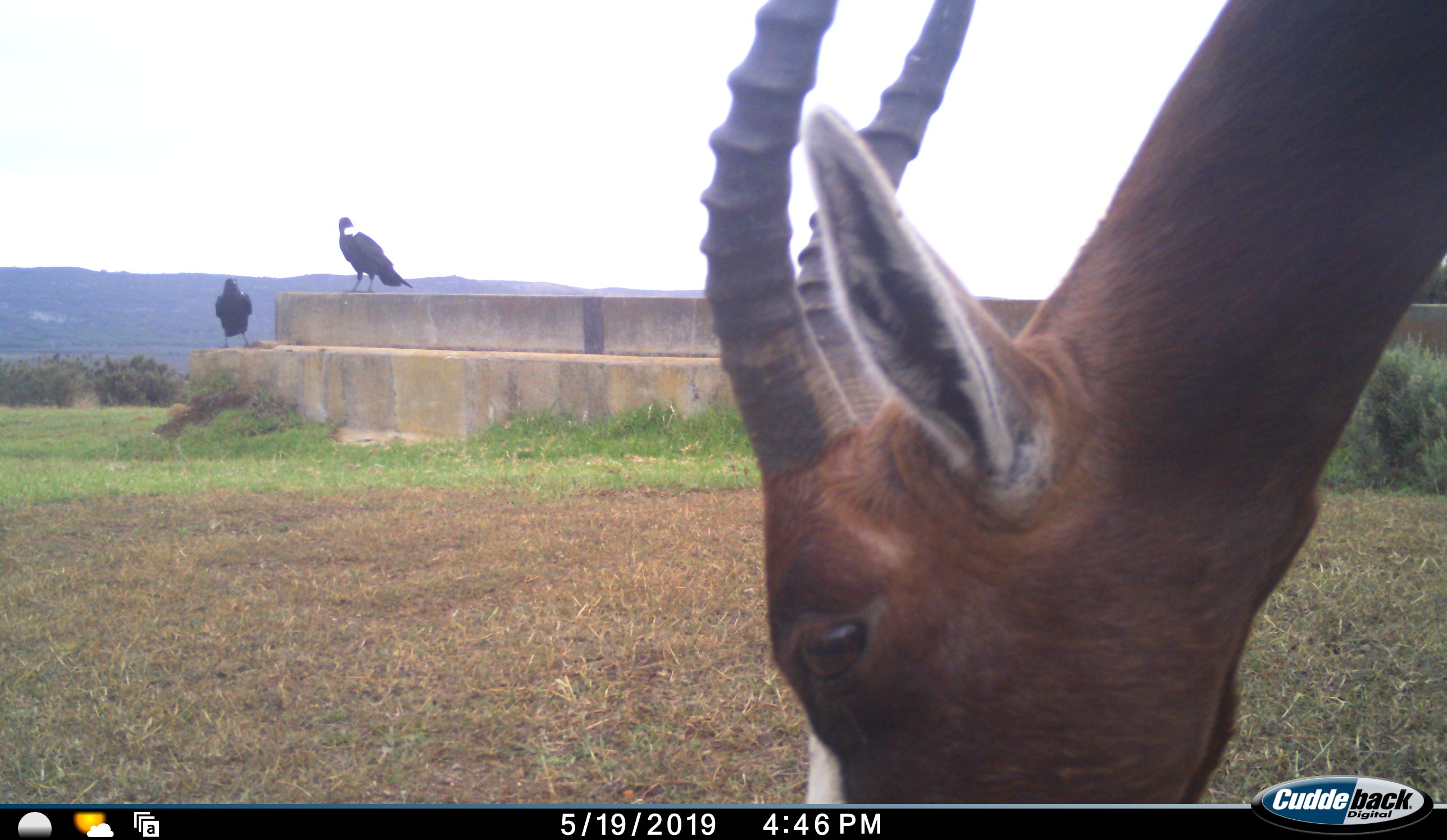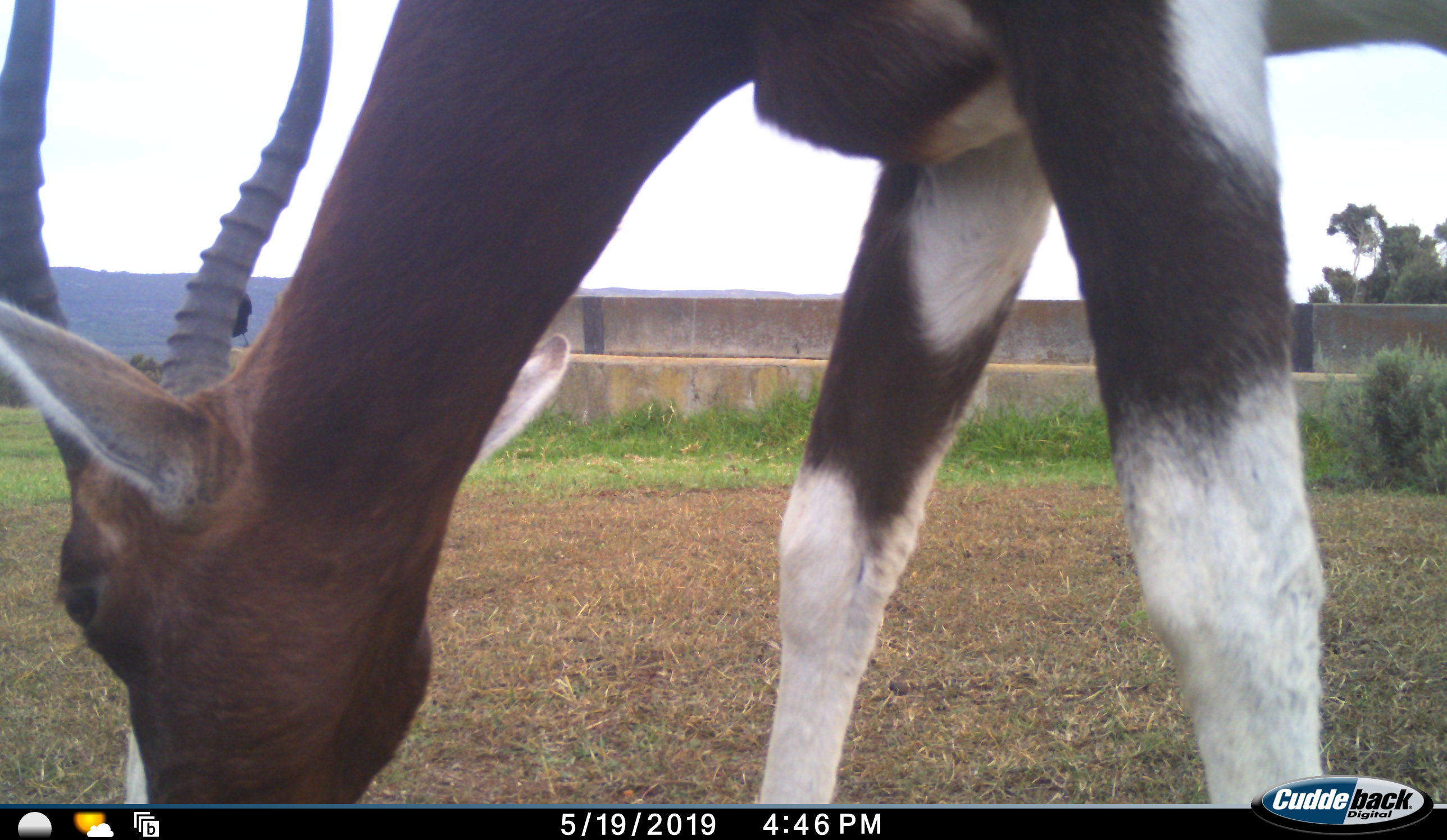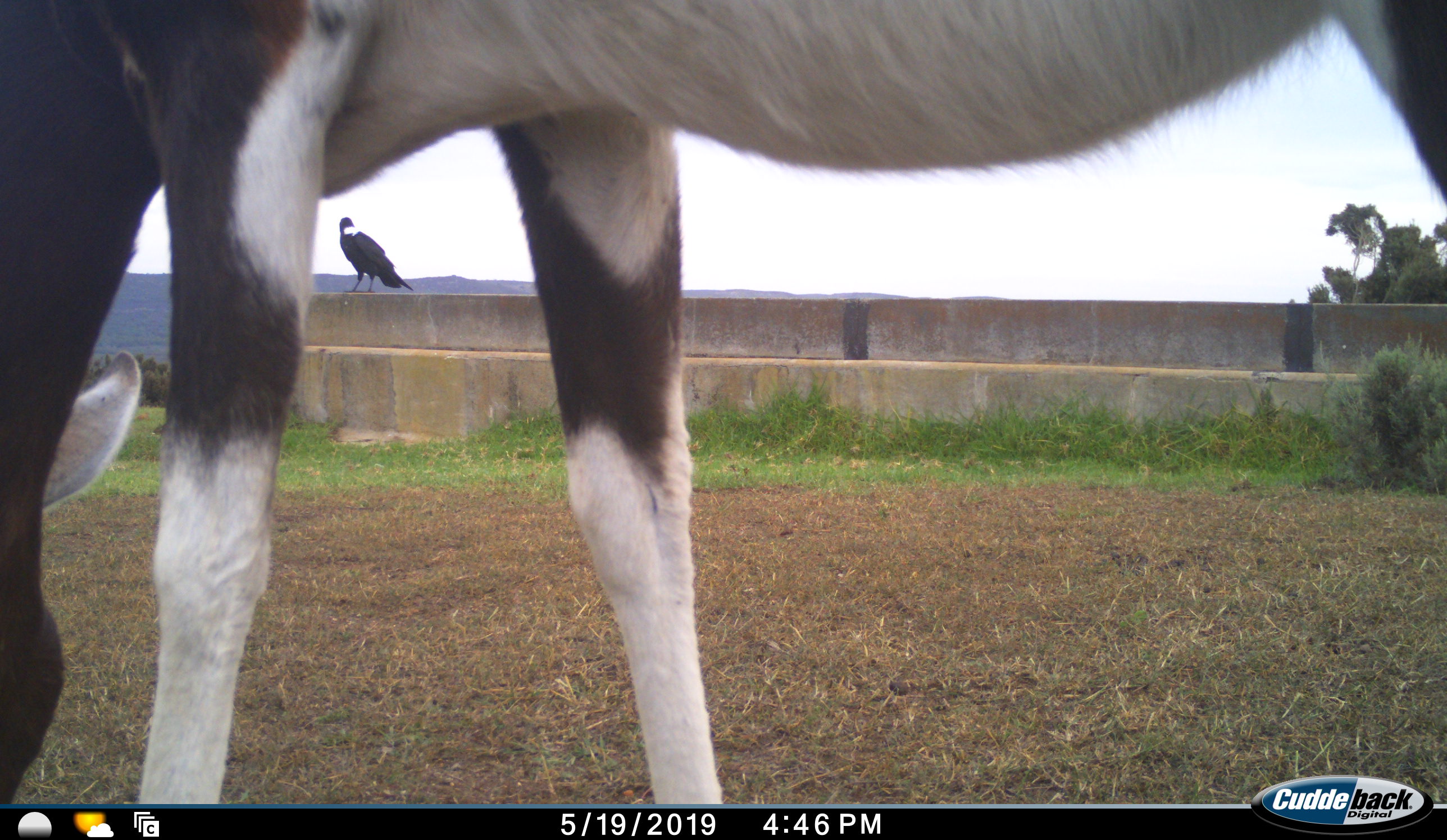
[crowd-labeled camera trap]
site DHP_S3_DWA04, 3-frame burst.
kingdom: Animalia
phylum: Chordata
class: Aves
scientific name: Aves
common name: bird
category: birdother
Birdother (bird) (Aves), count 2. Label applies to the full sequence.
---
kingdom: Animalia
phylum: Chordata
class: Mammalia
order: Artiodactyla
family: Bovidae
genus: Damaliscus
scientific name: Damaliscus pygargus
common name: bontebok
Bontebok (Damaliscus pygargus), count 1. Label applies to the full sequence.